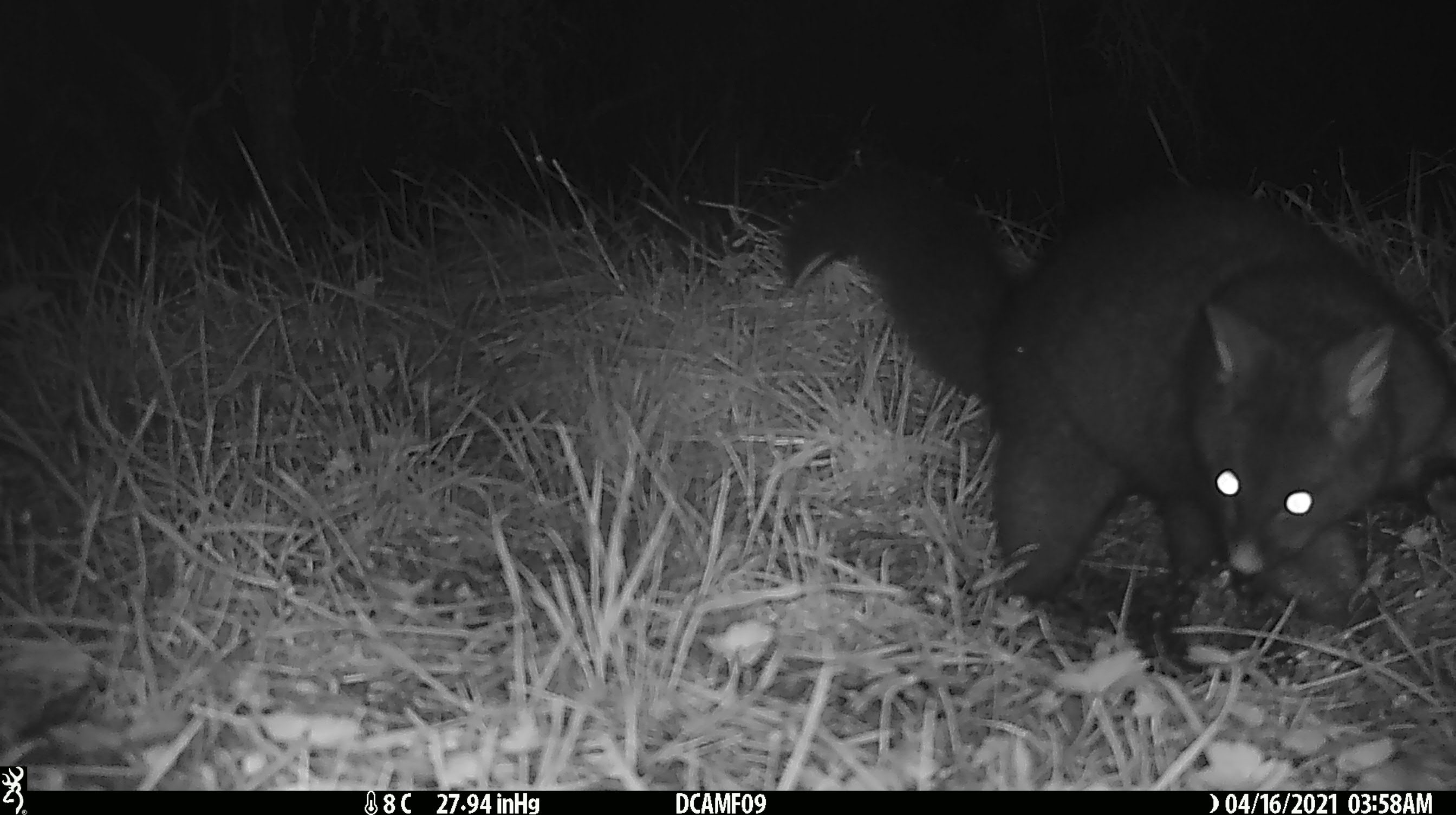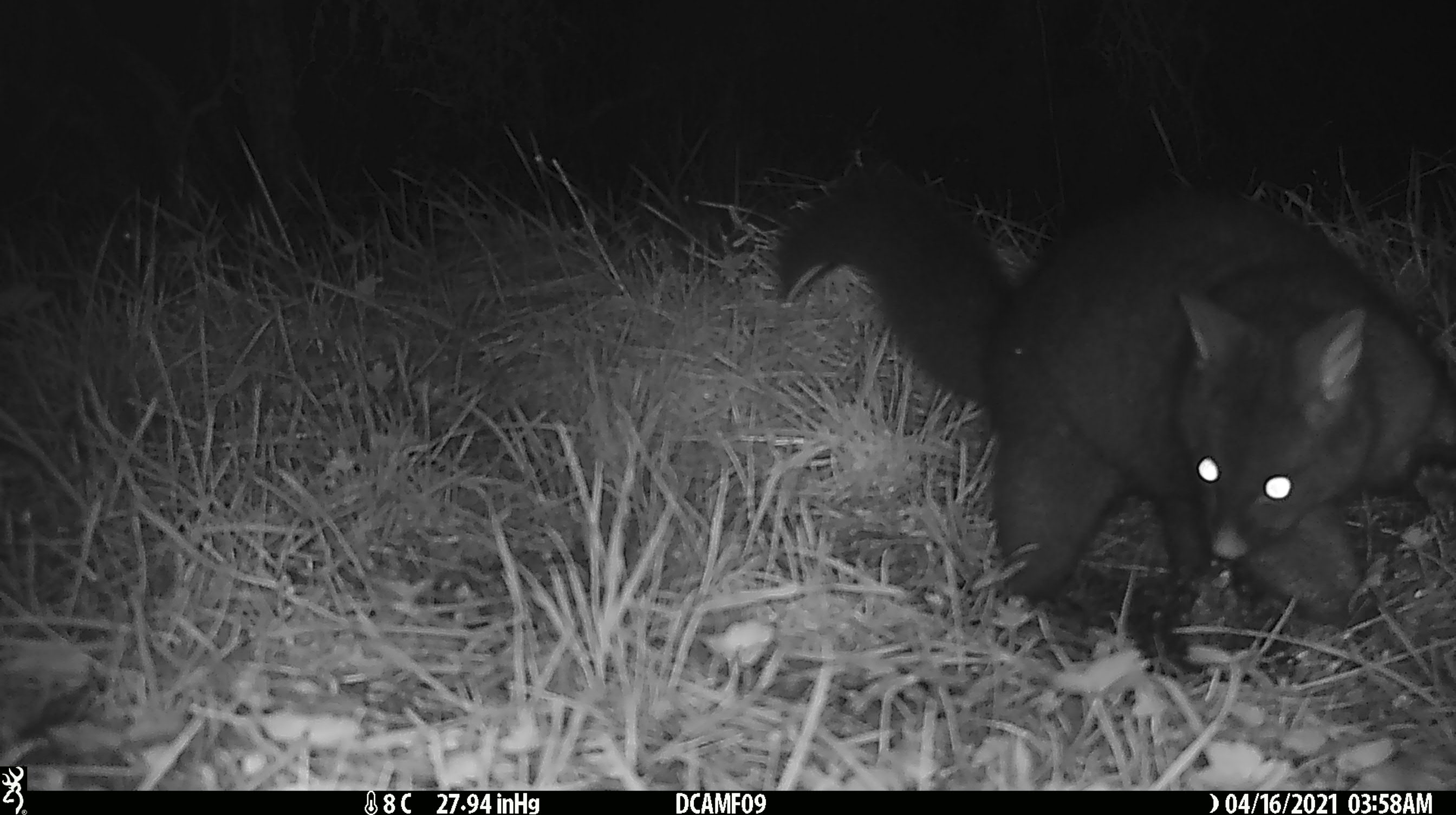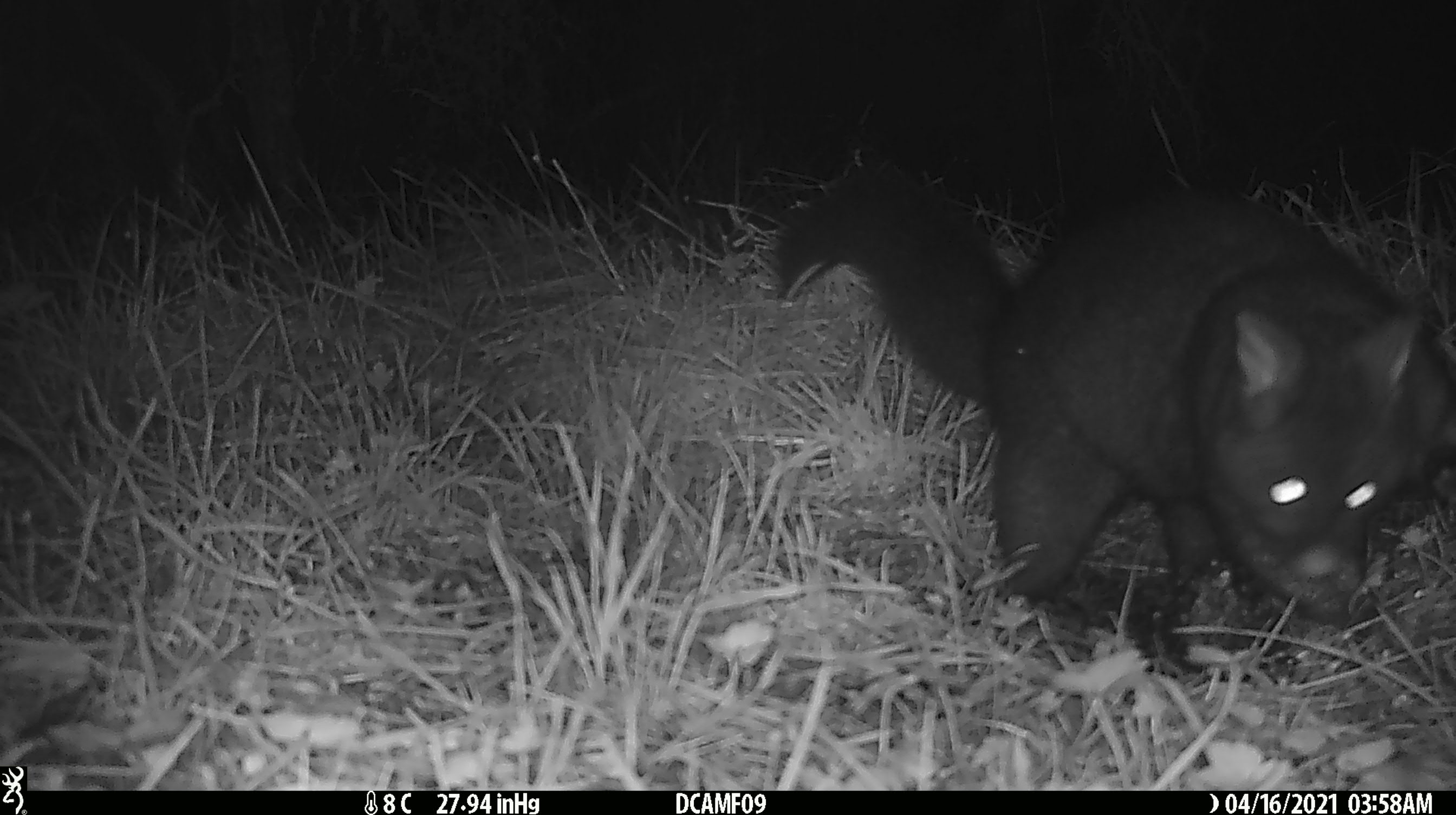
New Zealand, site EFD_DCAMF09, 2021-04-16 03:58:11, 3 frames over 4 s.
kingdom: Animalia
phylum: Chordata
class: Mammalia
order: Diprotodontia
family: Phalangeridae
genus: Trichosurus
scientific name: Trichosurus vulpecula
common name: common brushtail possum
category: possum